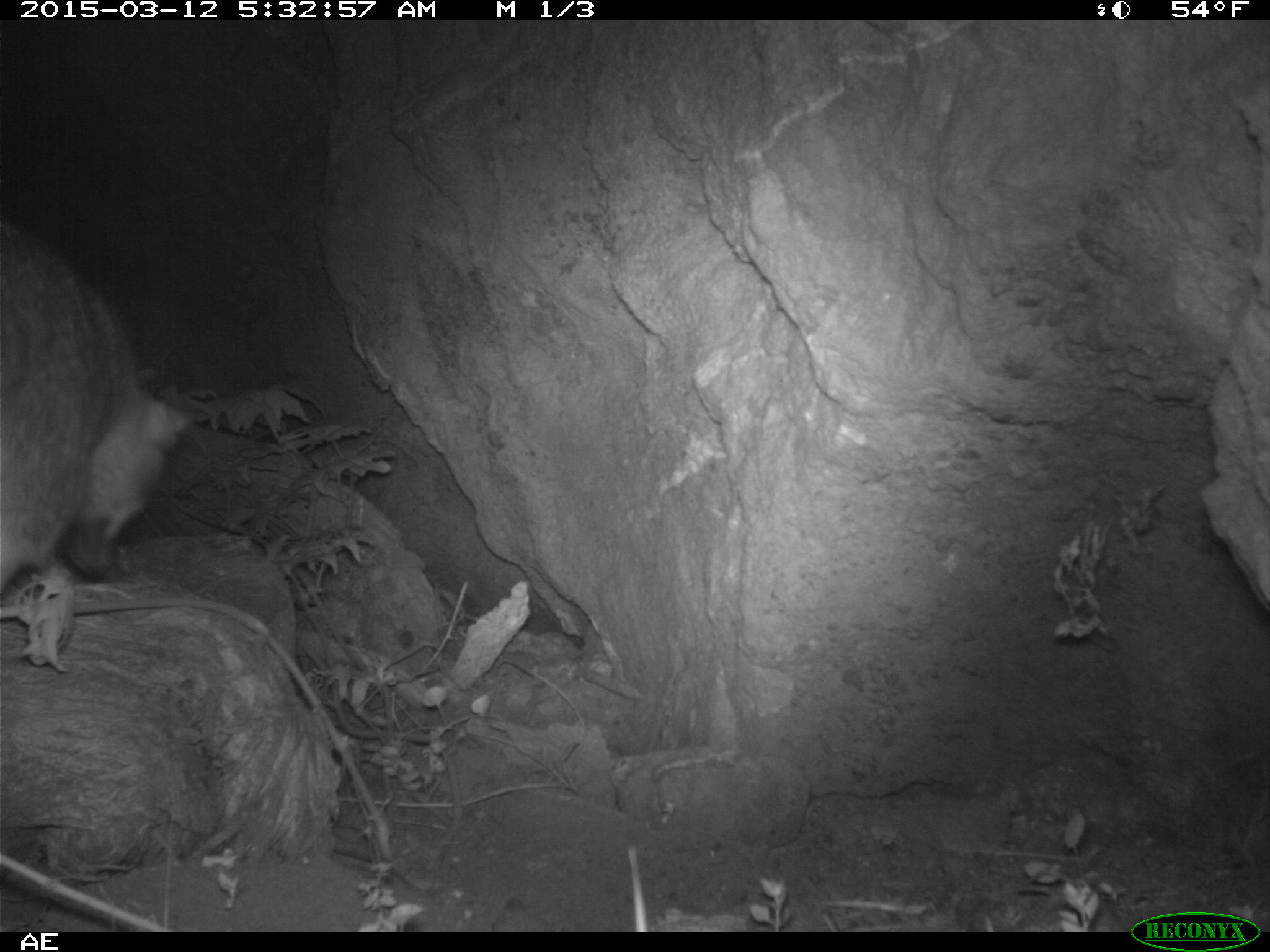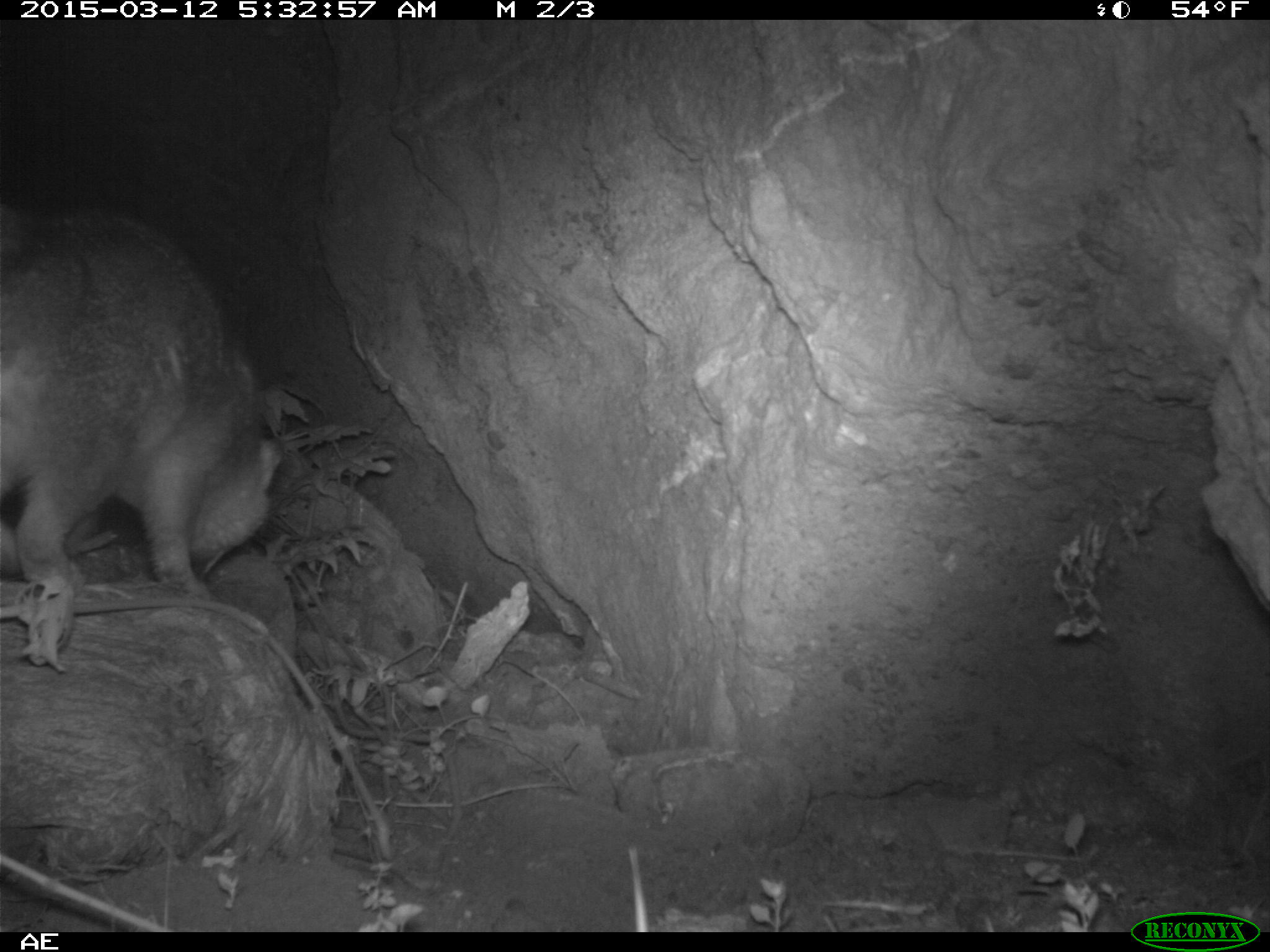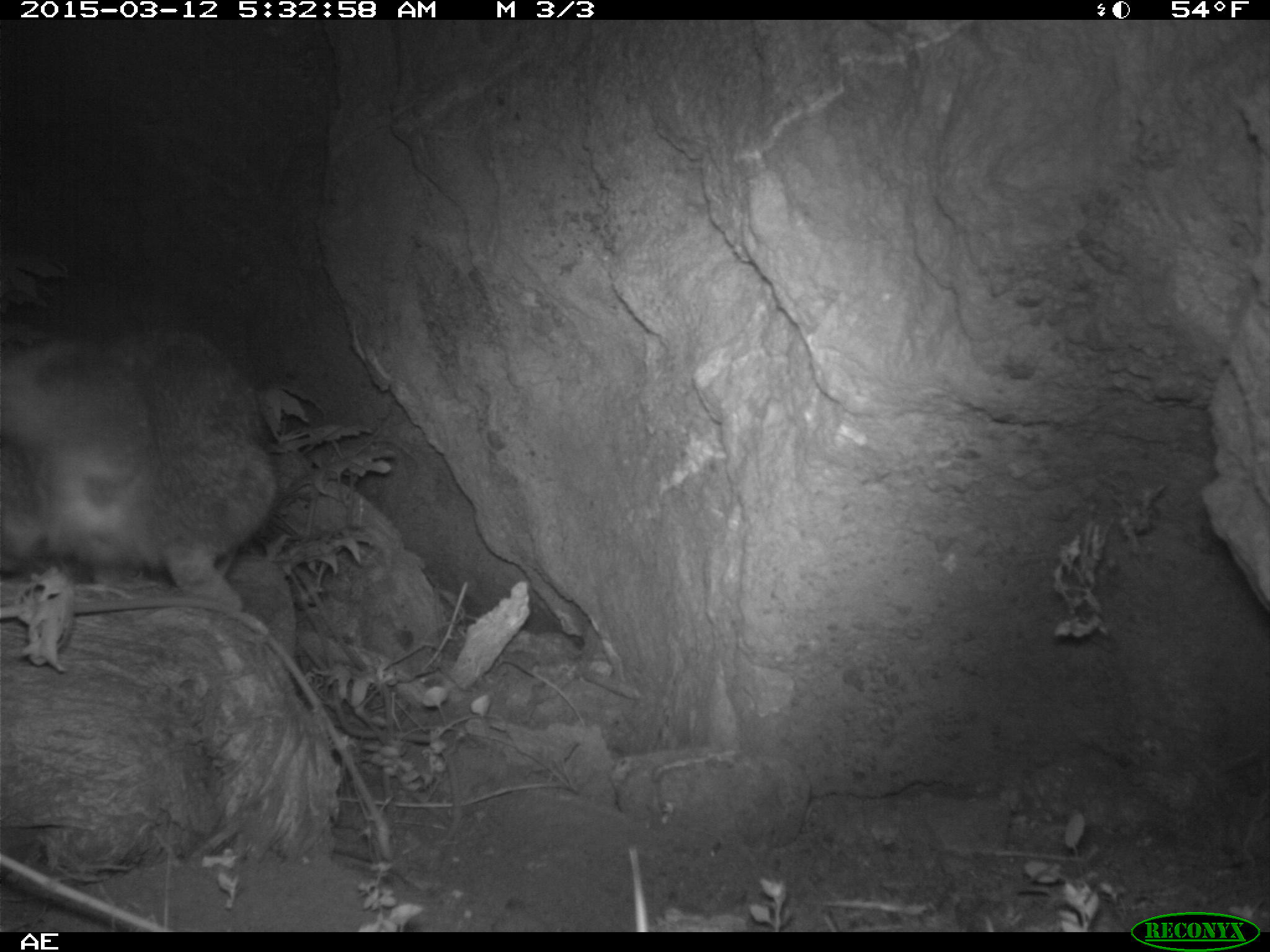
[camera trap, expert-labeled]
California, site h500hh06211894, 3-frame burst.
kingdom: Animalia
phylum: Chordata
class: Mammalia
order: Carnivora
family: Canidae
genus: Urocyon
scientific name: Urocyon littoralis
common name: island fox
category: fox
Fox (island fox) (Urocyon littoralis).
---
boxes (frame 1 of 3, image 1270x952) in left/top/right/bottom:
fox: 0/218/192/595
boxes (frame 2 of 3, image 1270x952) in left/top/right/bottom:
fox: 0/200/283/598